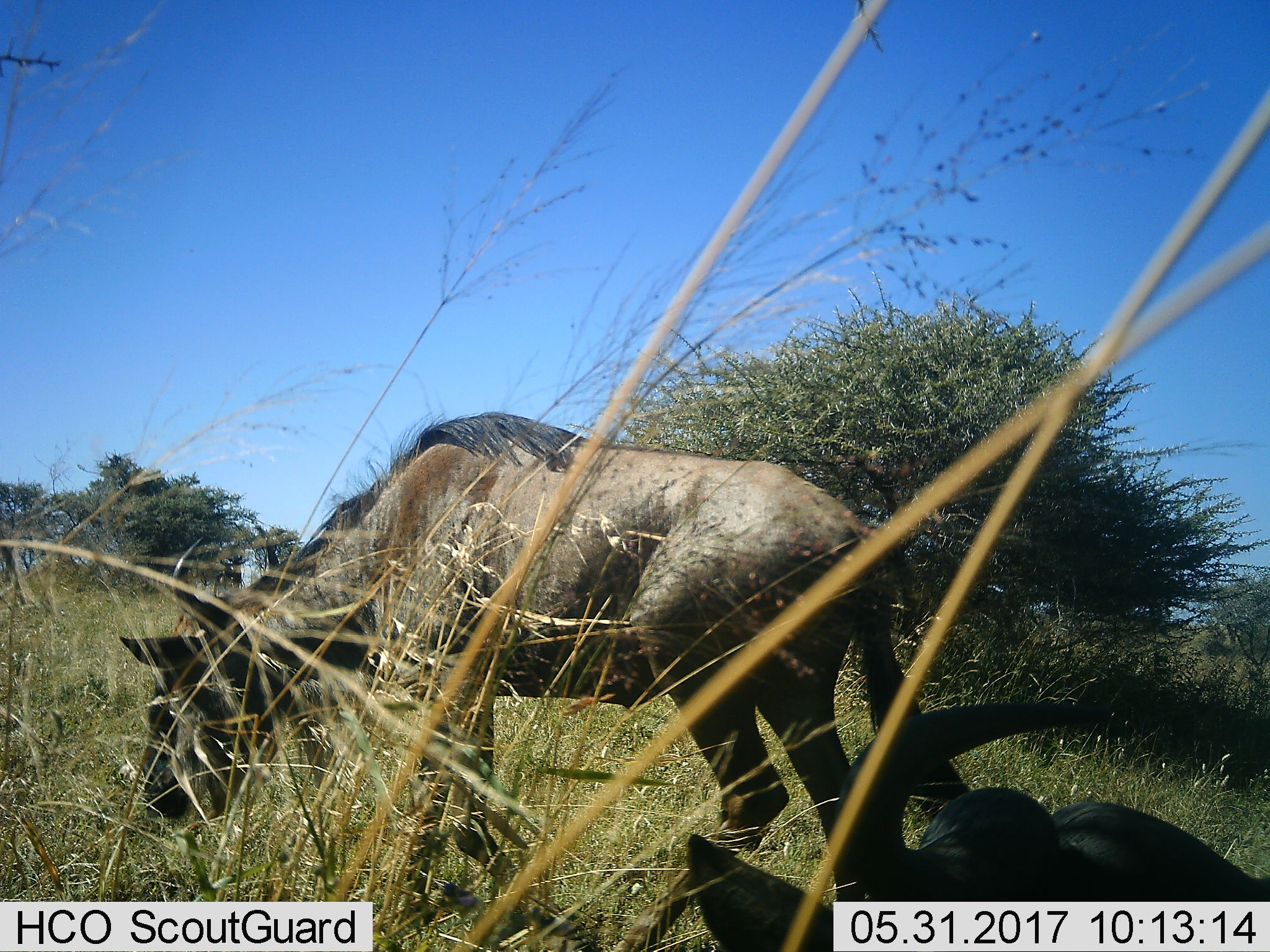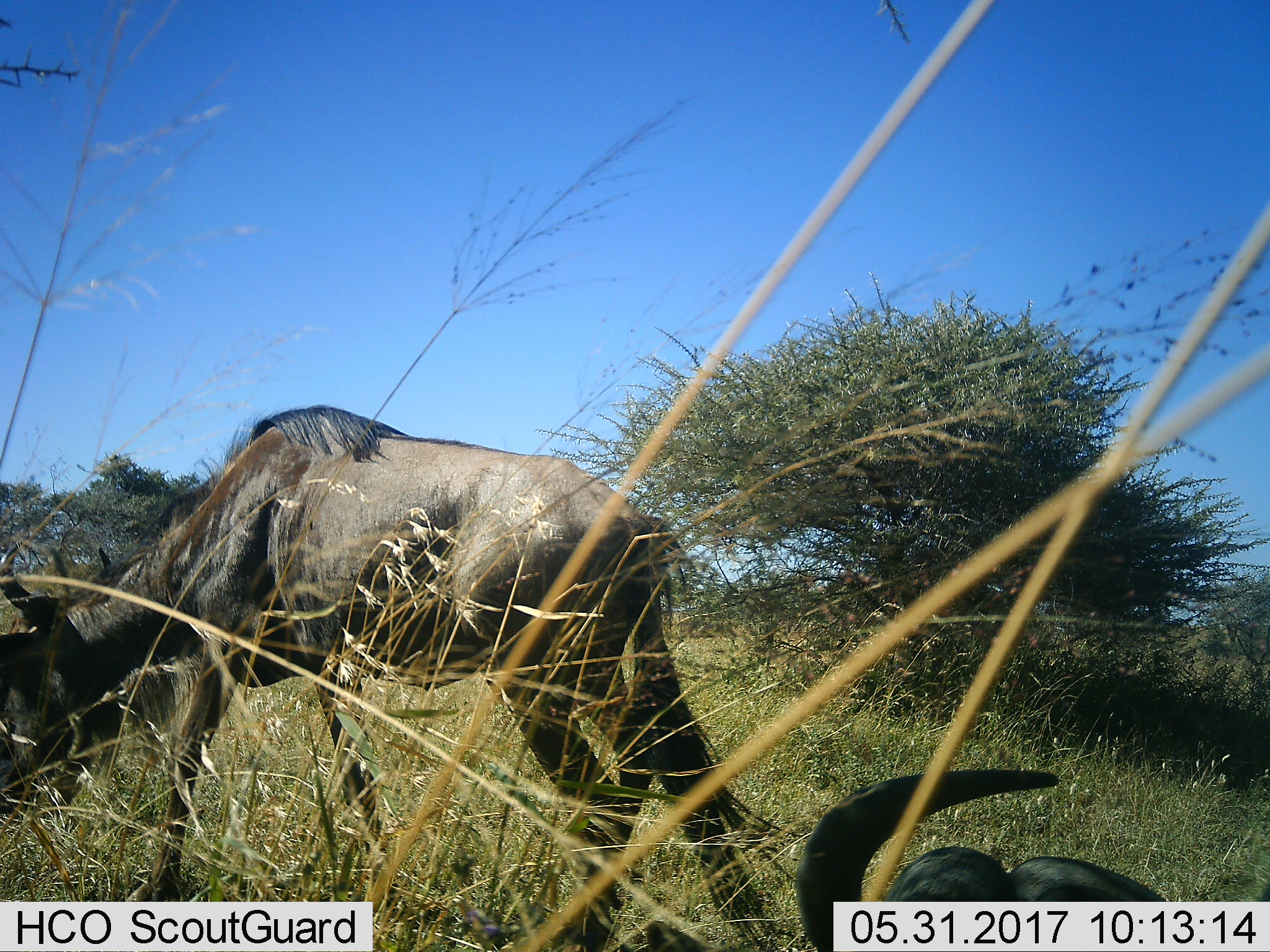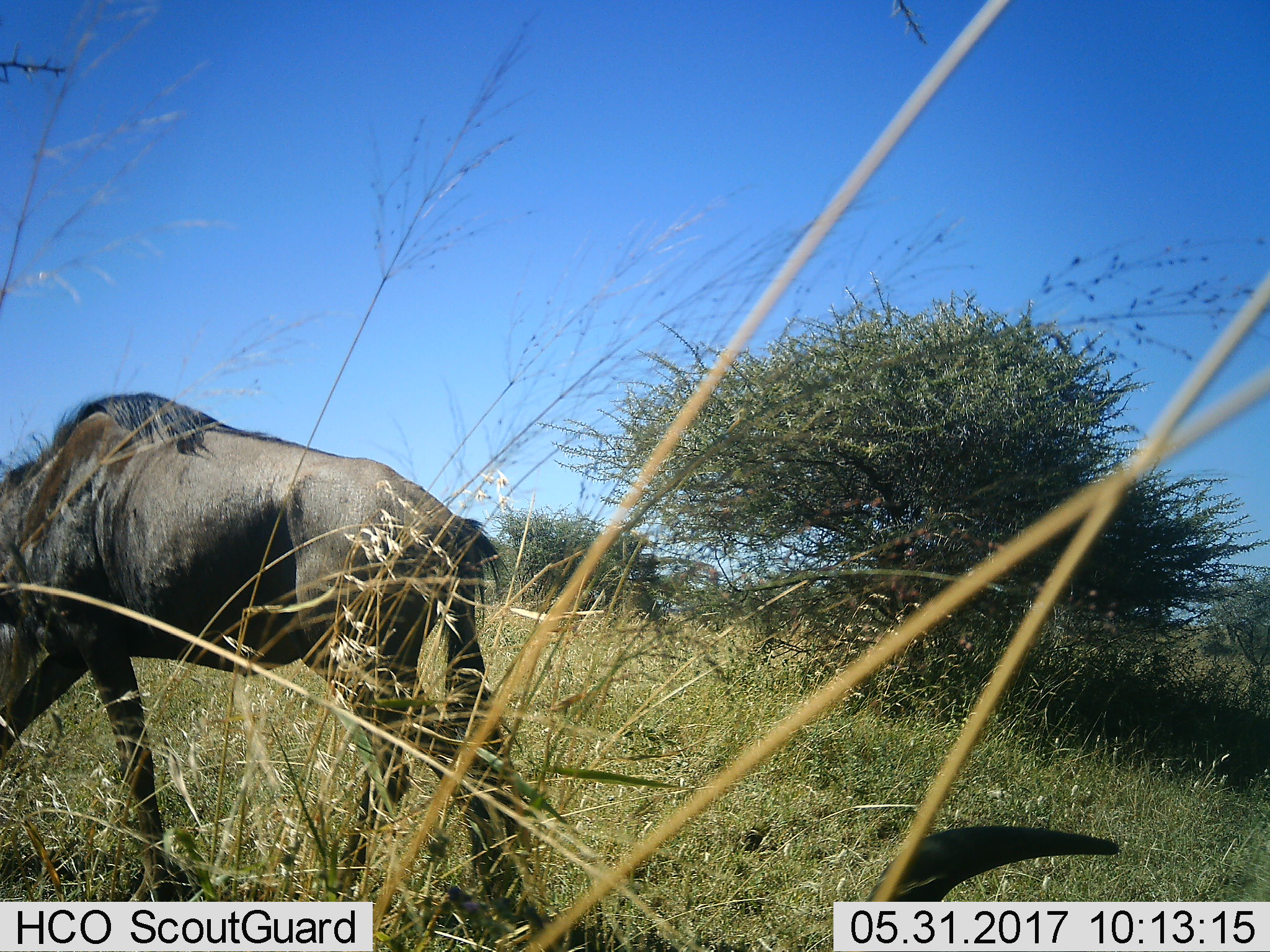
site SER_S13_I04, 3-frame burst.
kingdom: Animalia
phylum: Chordata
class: Mammalia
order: Artiodactyla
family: Bovidae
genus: Connochaetes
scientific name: Connochaetes taurinus taurinus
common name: blue wildebeest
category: wildebeestblue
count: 2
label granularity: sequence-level